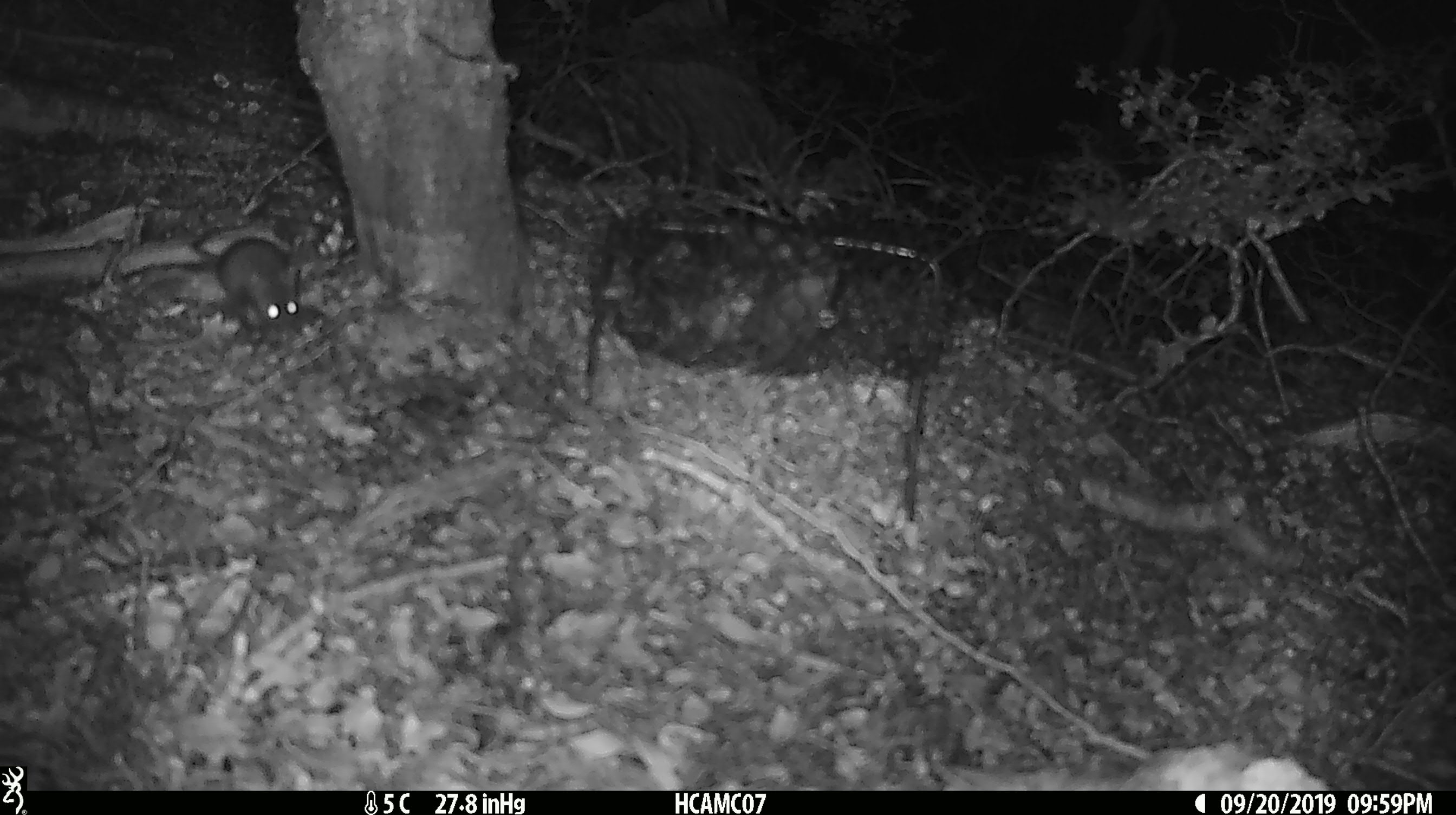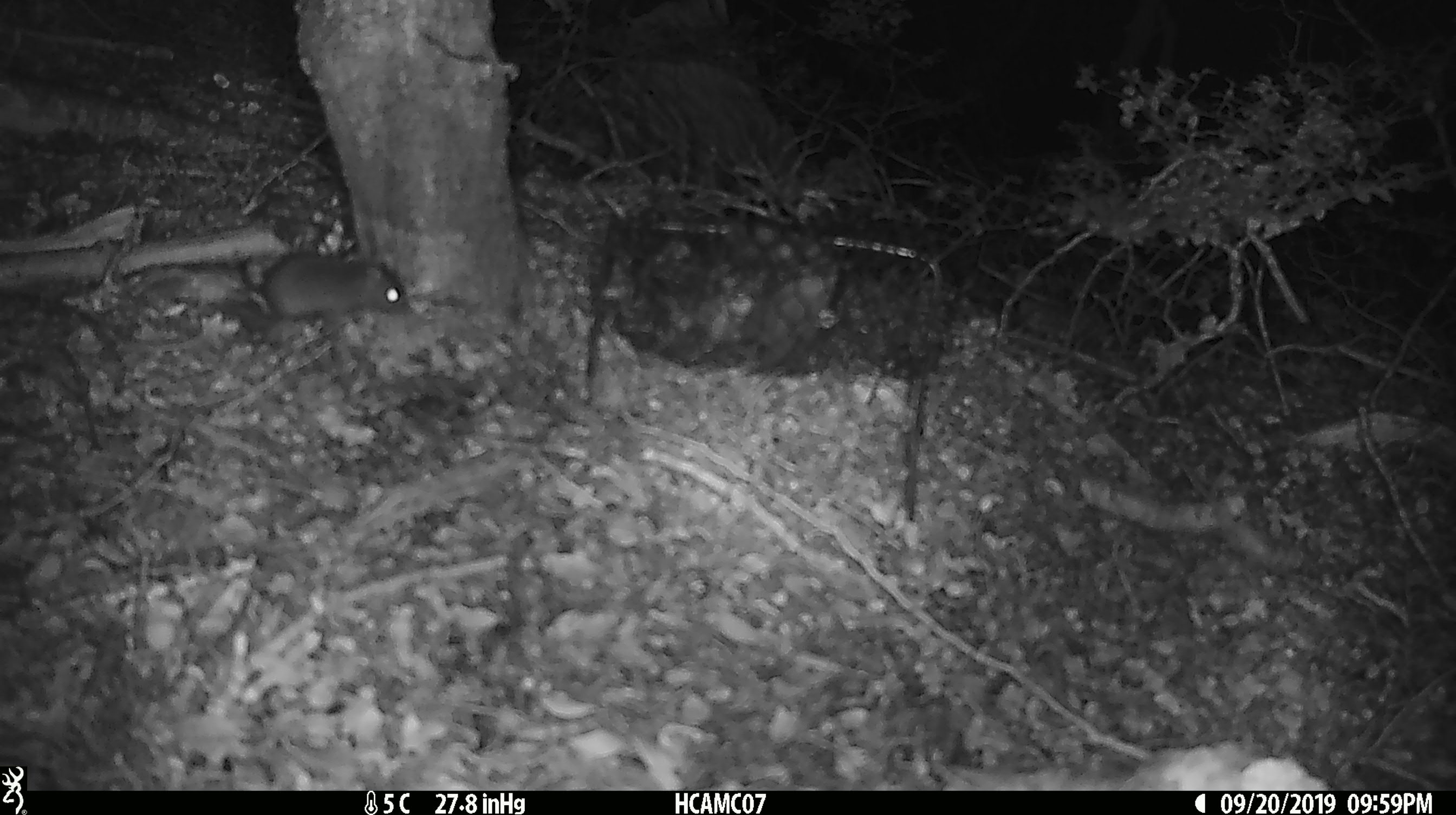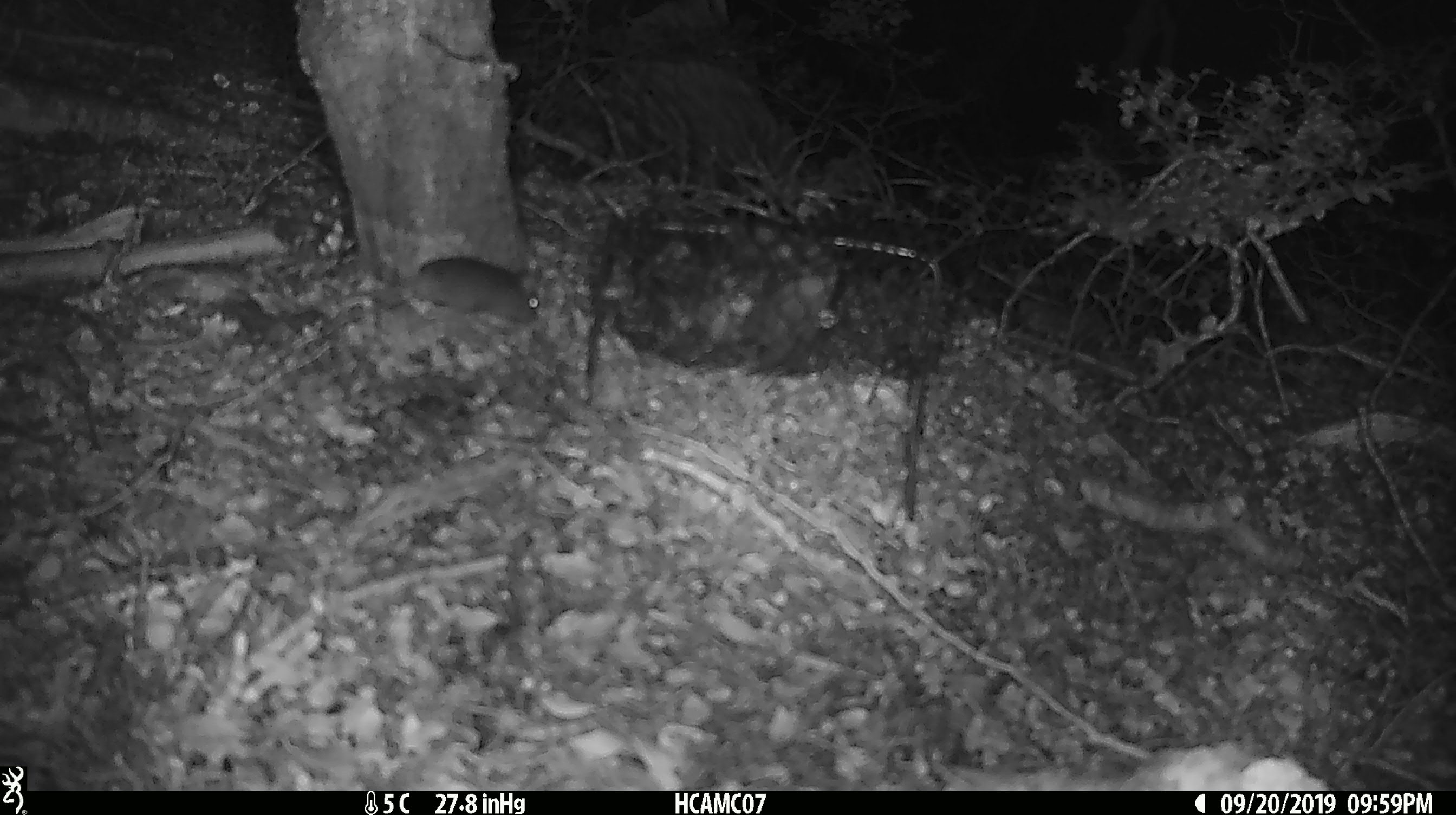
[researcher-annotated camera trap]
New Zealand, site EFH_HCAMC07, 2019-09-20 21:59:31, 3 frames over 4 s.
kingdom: Animalia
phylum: Chordata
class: Mammalia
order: Rodentia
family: Muridae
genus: Mus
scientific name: Mus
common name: mouse